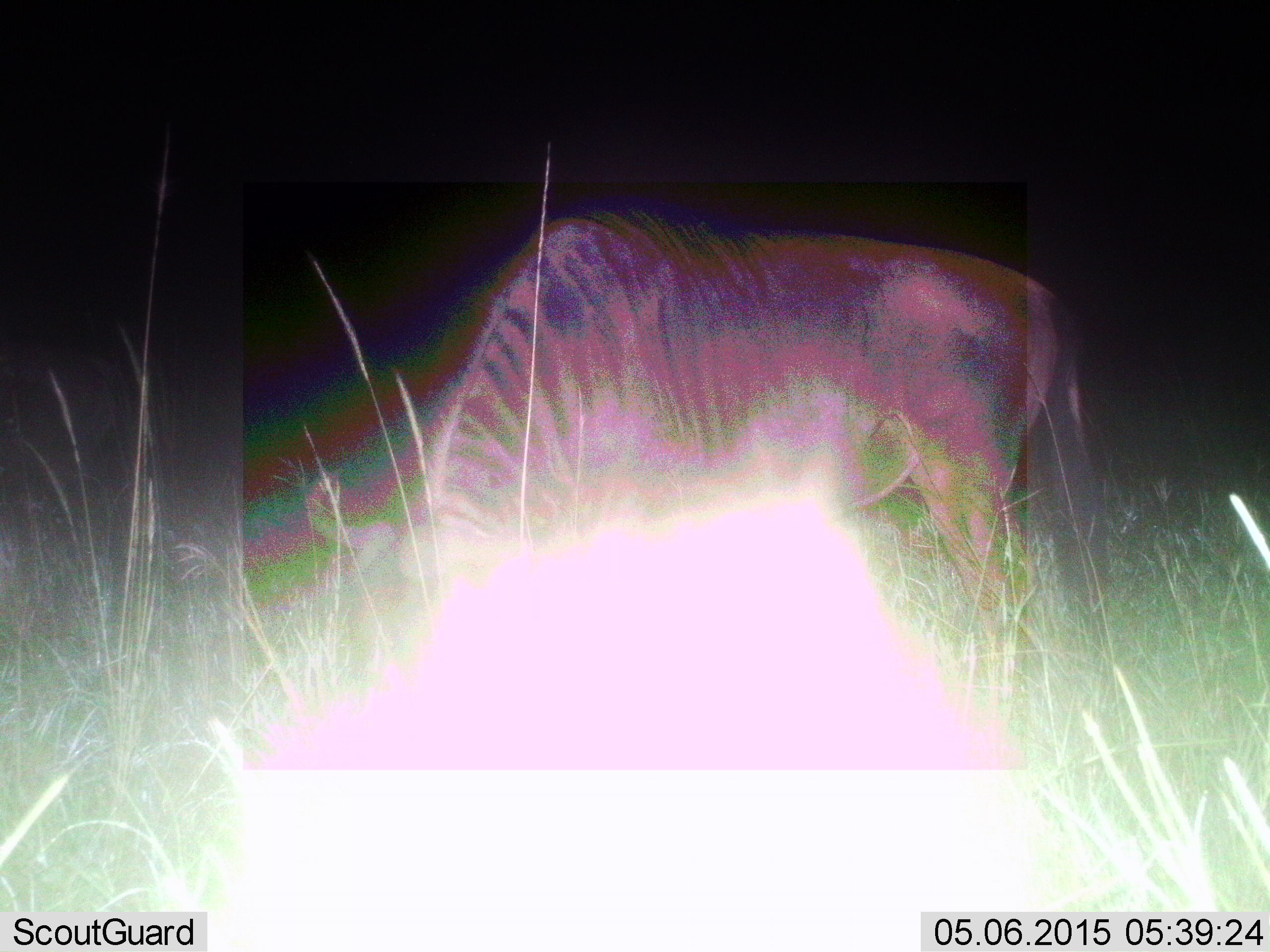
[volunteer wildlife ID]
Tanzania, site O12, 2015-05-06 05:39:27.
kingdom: Animalia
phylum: Chordata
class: Mammalia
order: Artiodactyla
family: Bovidae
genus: Connochaetes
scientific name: Connochaetes taurinus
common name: blue wildebeest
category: wildebeest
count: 1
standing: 50%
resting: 0%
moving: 0%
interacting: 0%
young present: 20%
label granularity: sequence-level